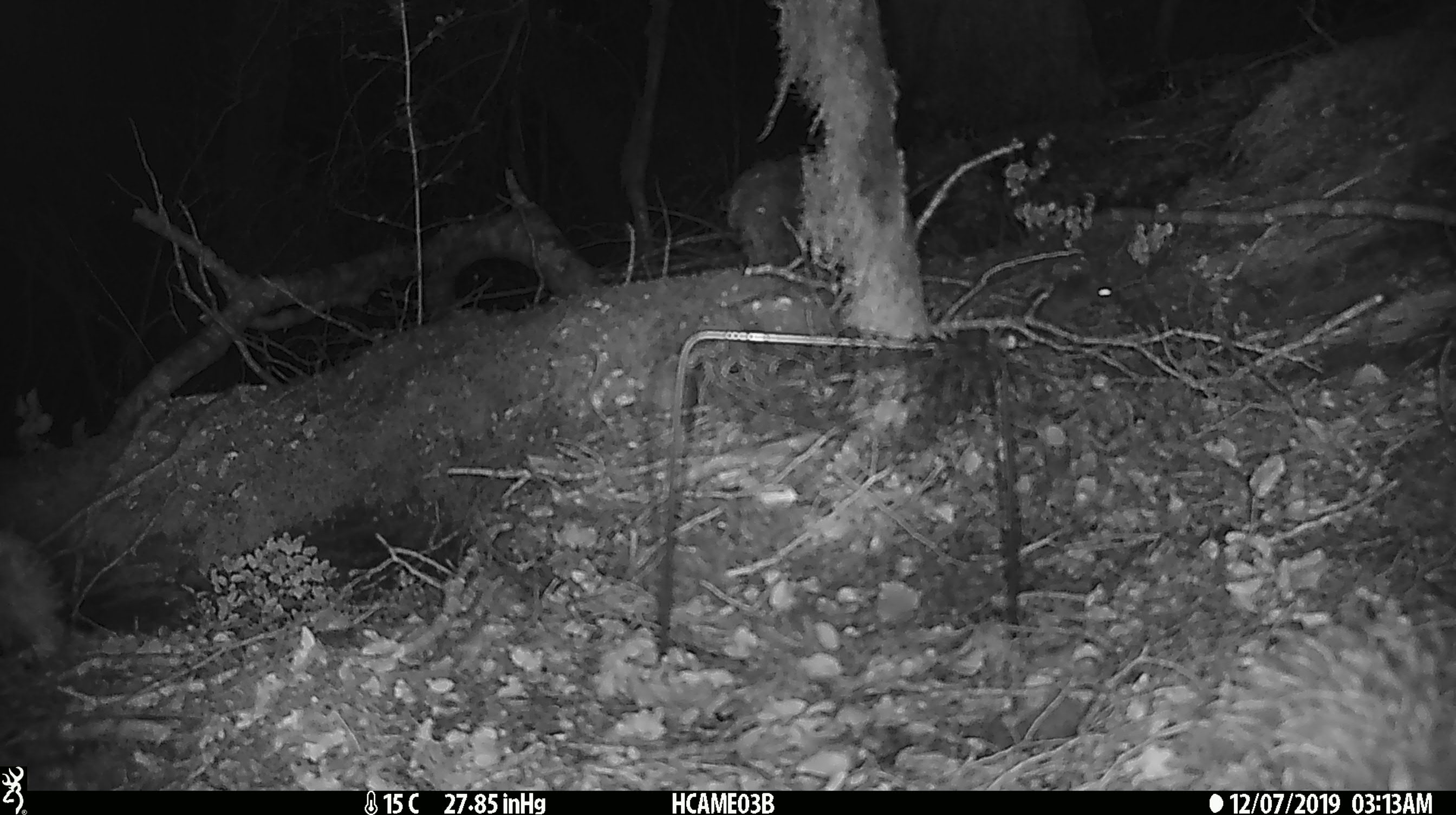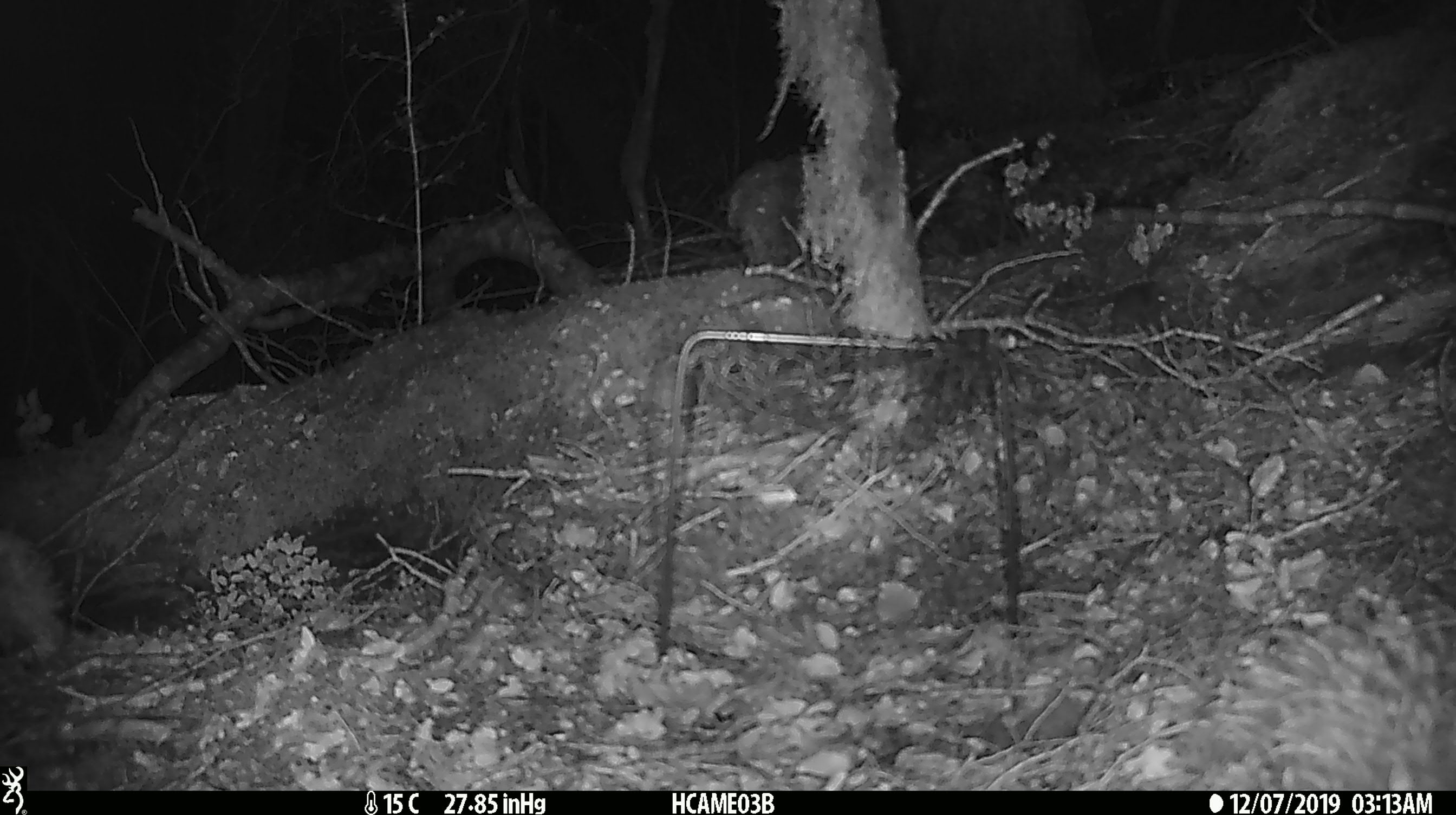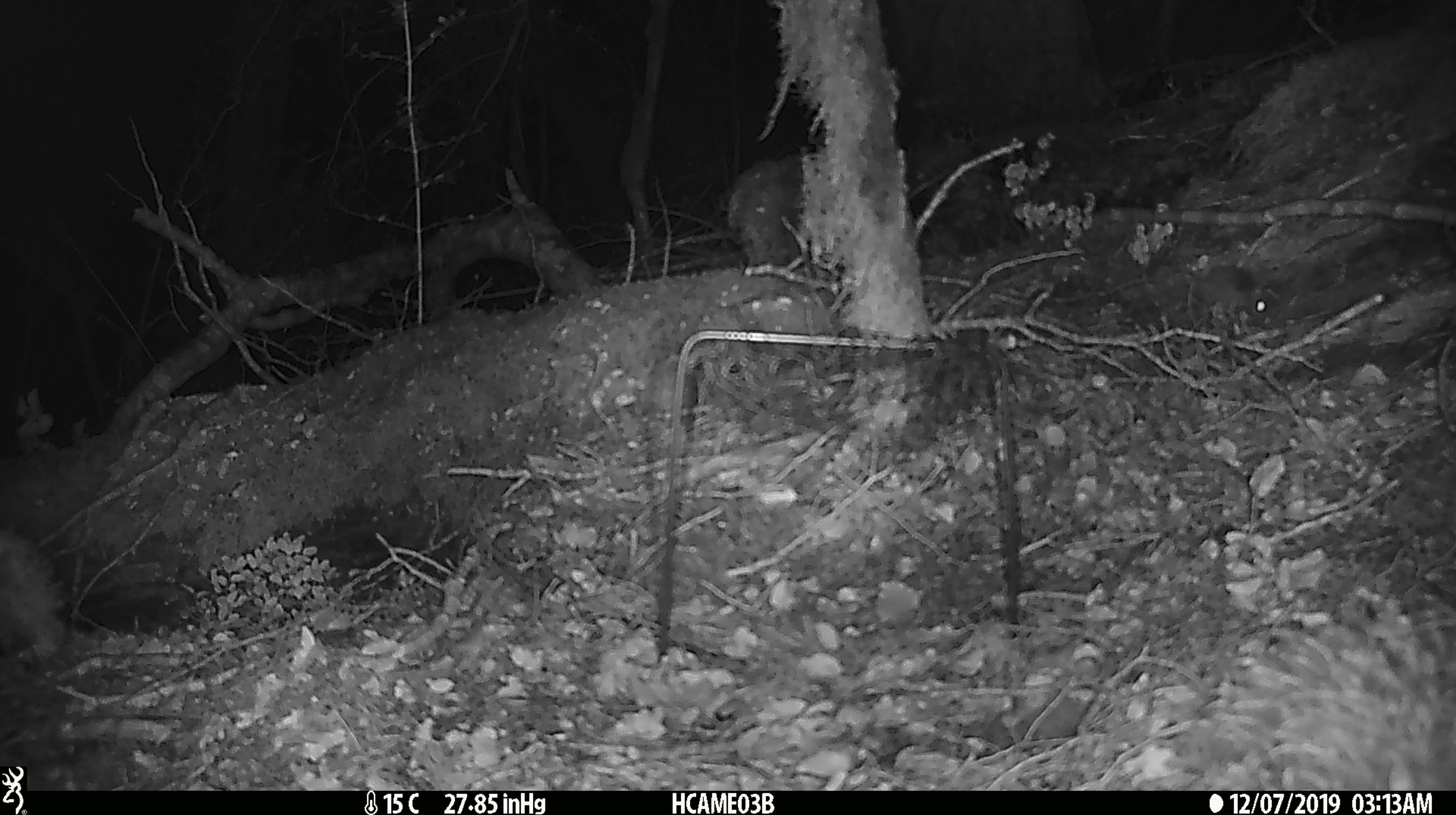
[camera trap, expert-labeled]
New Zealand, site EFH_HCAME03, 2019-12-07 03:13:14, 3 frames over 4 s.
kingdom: Animalia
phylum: Chordata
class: Mammalia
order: Rodentia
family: Muridae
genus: Mus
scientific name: Mus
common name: mouse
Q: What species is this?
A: Mouse (Mus).